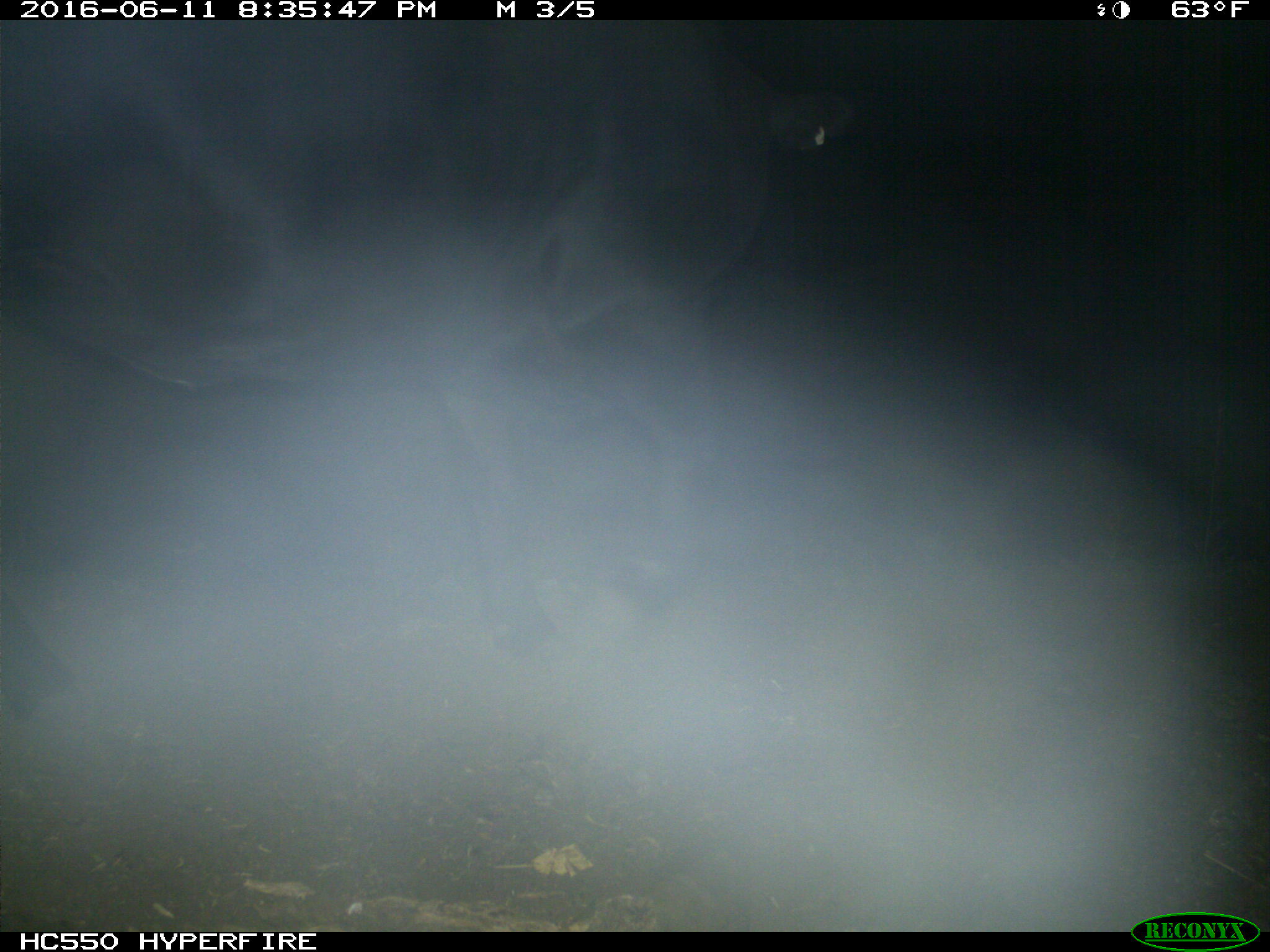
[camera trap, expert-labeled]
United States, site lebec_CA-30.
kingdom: Animalia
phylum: Chordata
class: Mammalia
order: Artiodactyla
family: Bovidae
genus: Bos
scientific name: Bos taurus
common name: domestic cow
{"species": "Bos taurus (domestic cow)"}